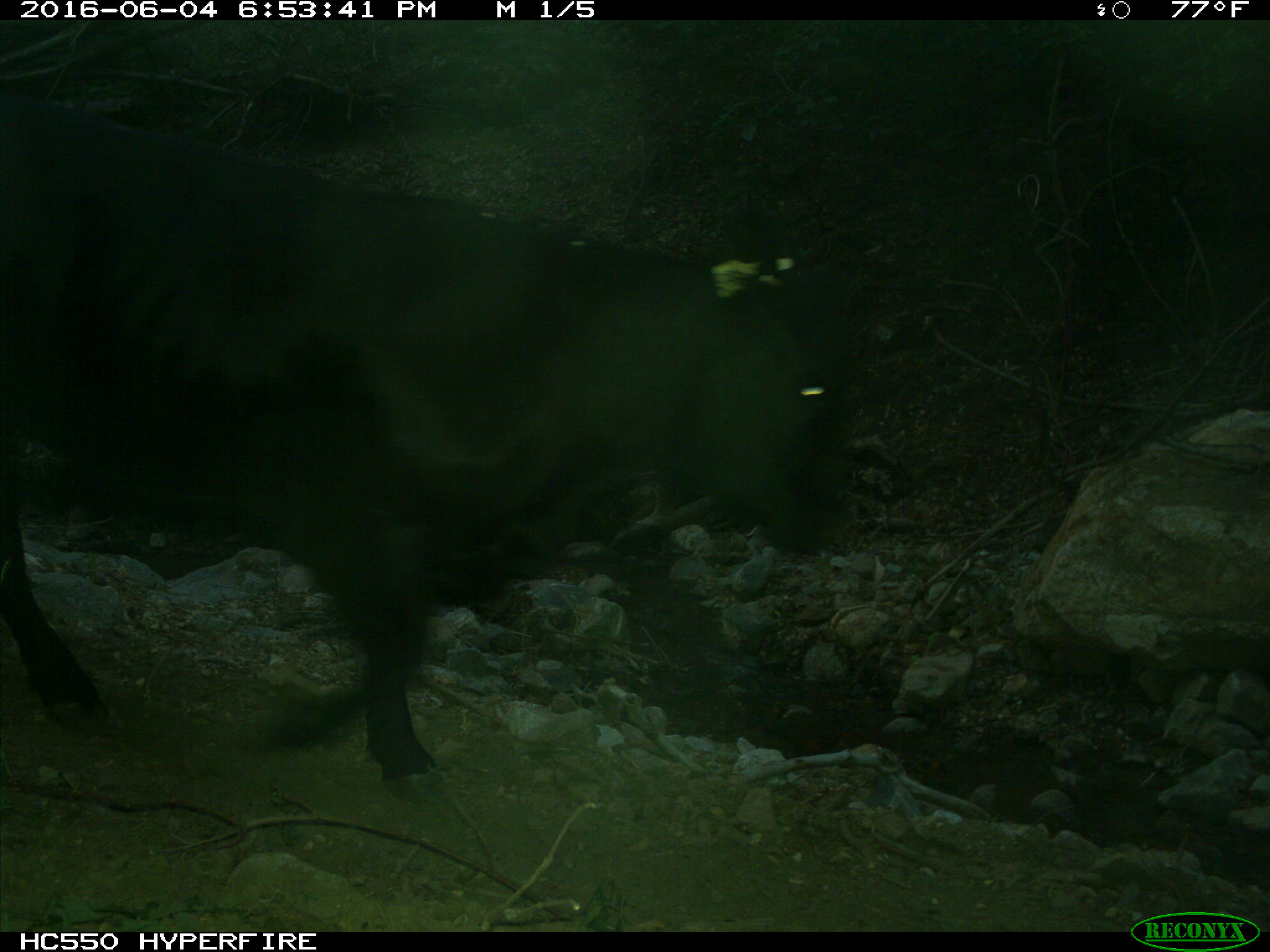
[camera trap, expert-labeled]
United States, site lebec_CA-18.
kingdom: Animalia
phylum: Chordata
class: Mammalia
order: Artiodactyla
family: Bovidae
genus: Bos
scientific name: Bos taurus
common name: domestic cow